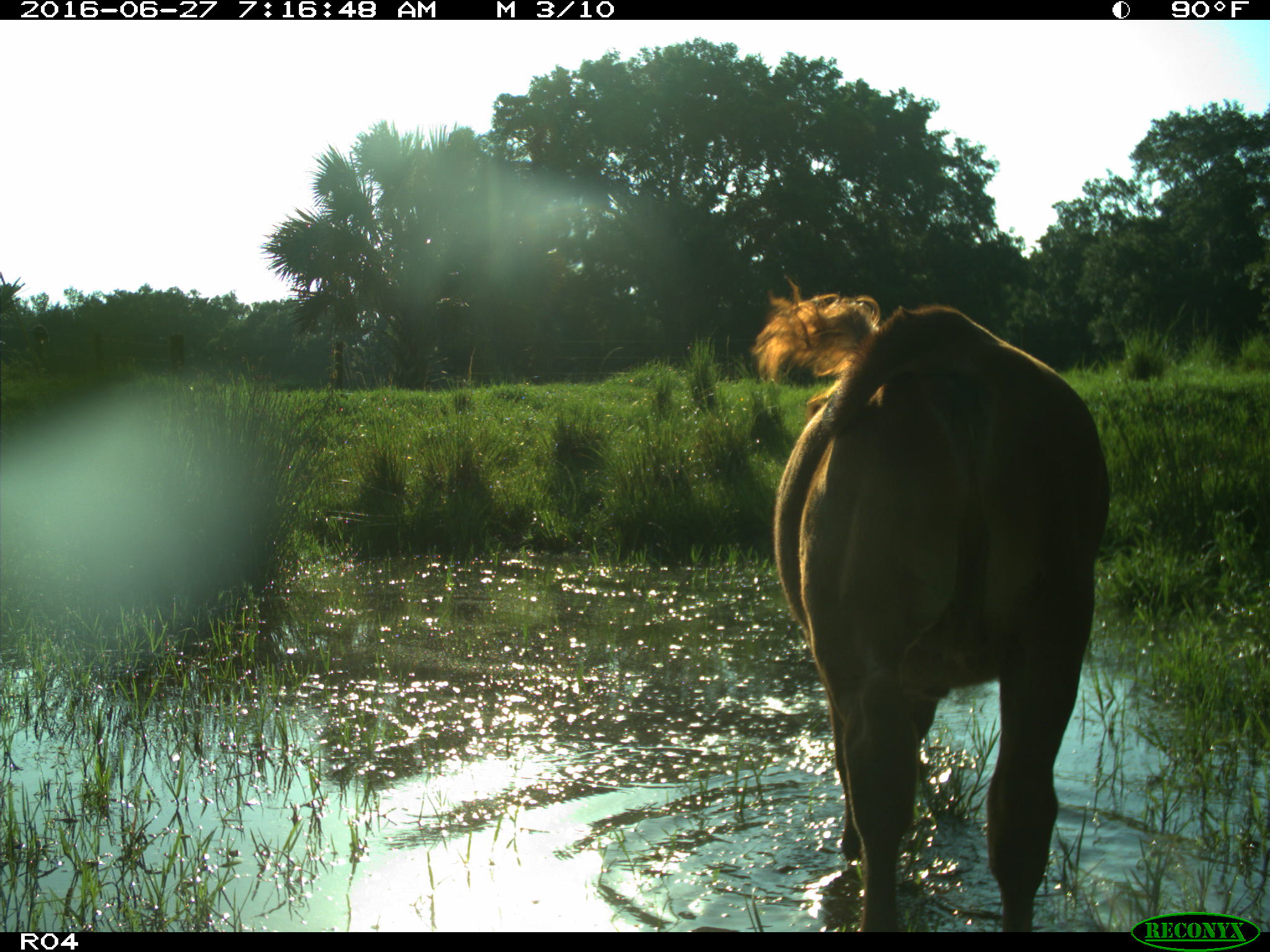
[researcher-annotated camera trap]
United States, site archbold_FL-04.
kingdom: Animalia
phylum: Chordata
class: Mammalia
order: Artiodactyla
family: Bovidae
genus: Bos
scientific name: Bos taurus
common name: domestic cow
Bos taurus (domestic cow).